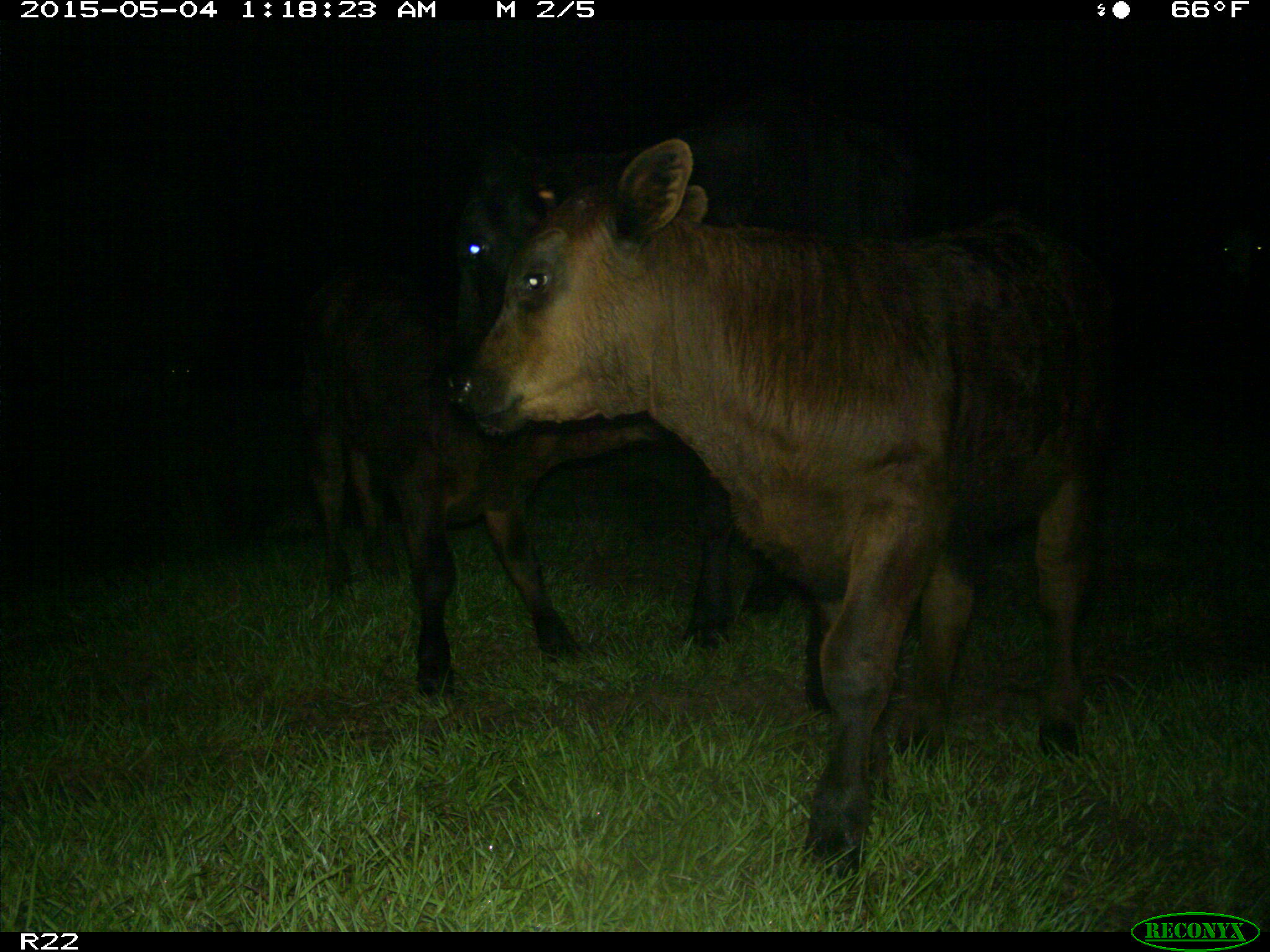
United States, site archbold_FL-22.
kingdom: Animalia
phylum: Chordata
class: Mammalia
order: Artiodactyla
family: Bovidae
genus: Bos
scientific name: Bos taurus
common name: domestic cow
Bos taurus (domestic cow).